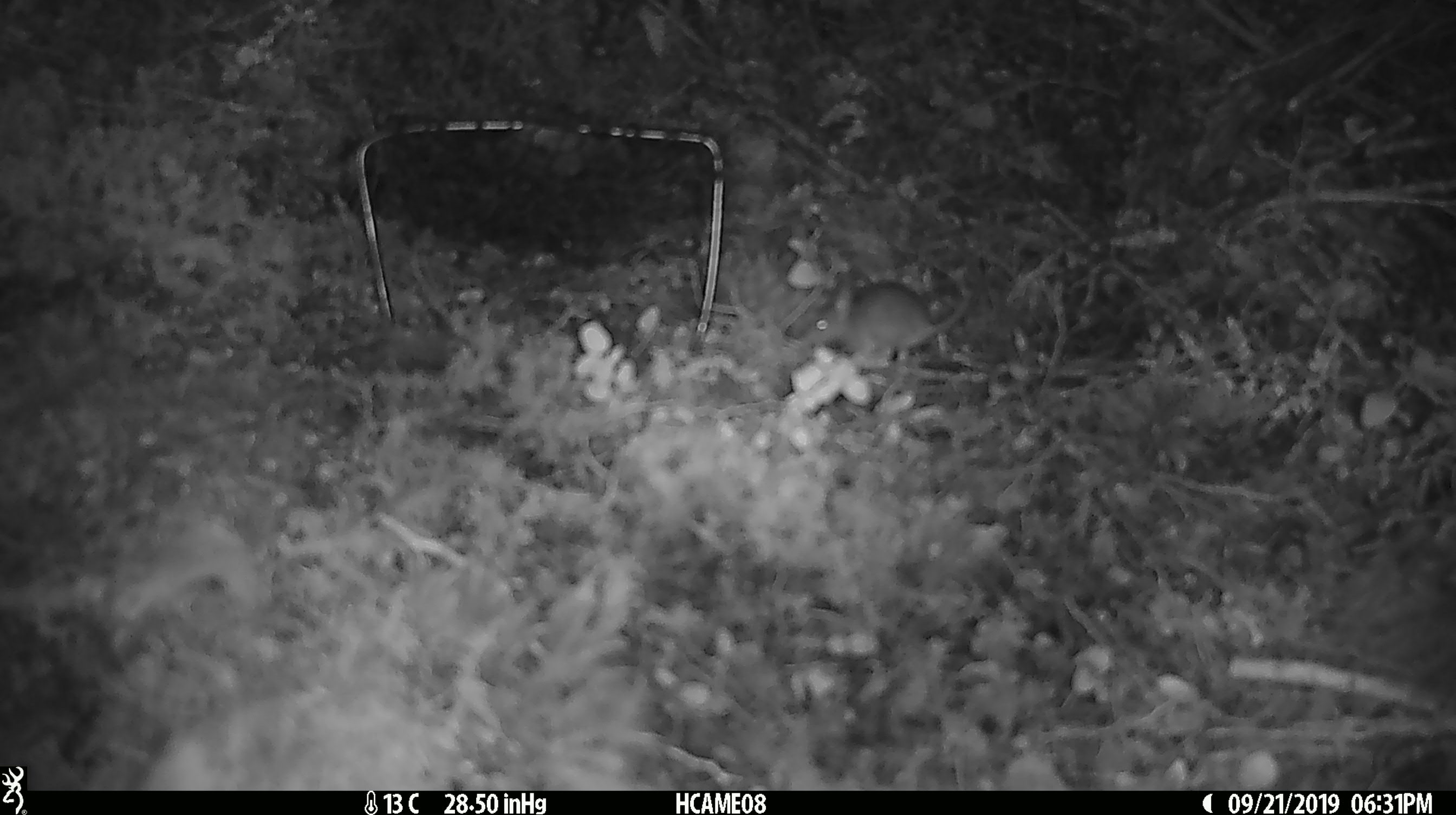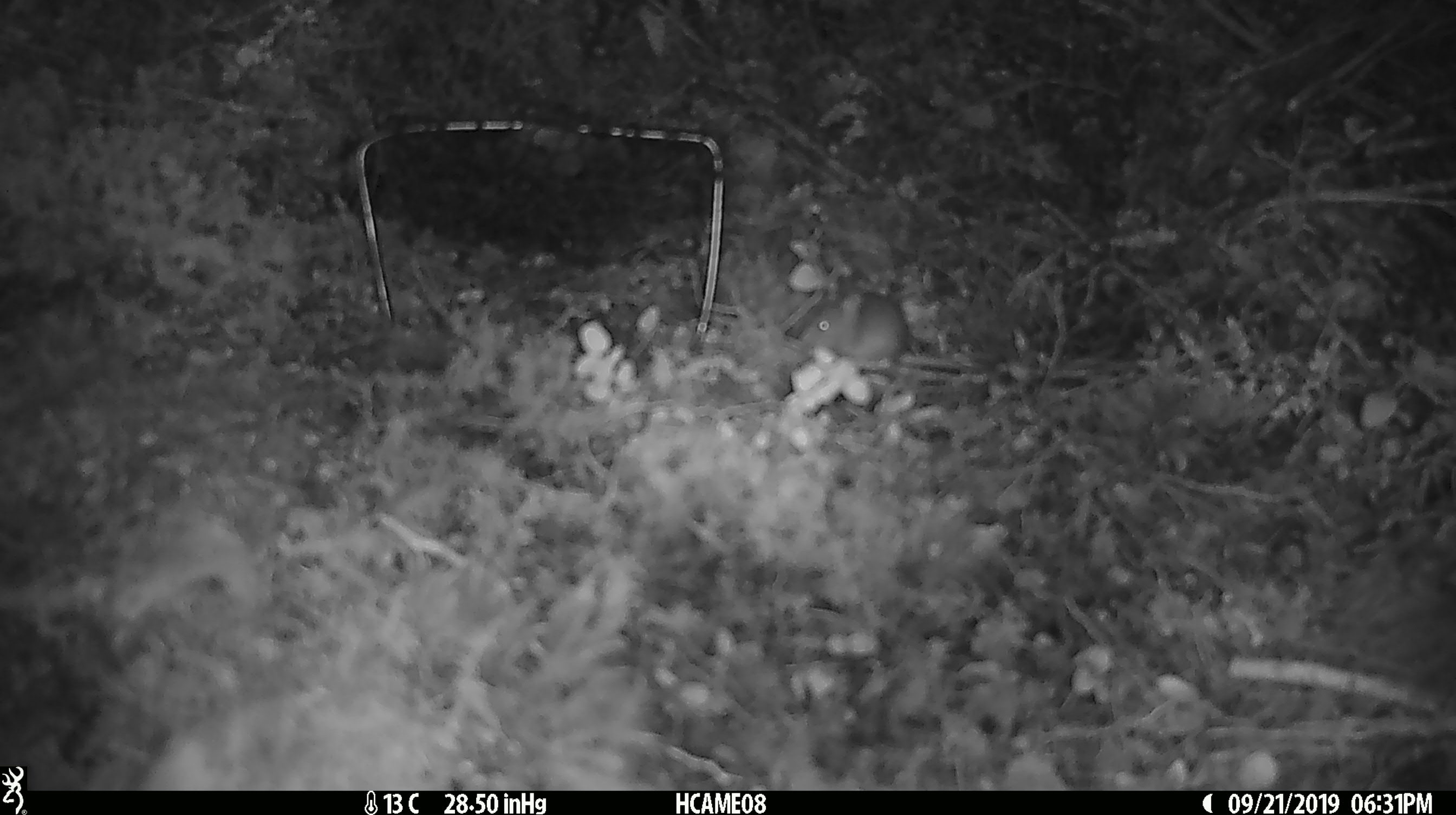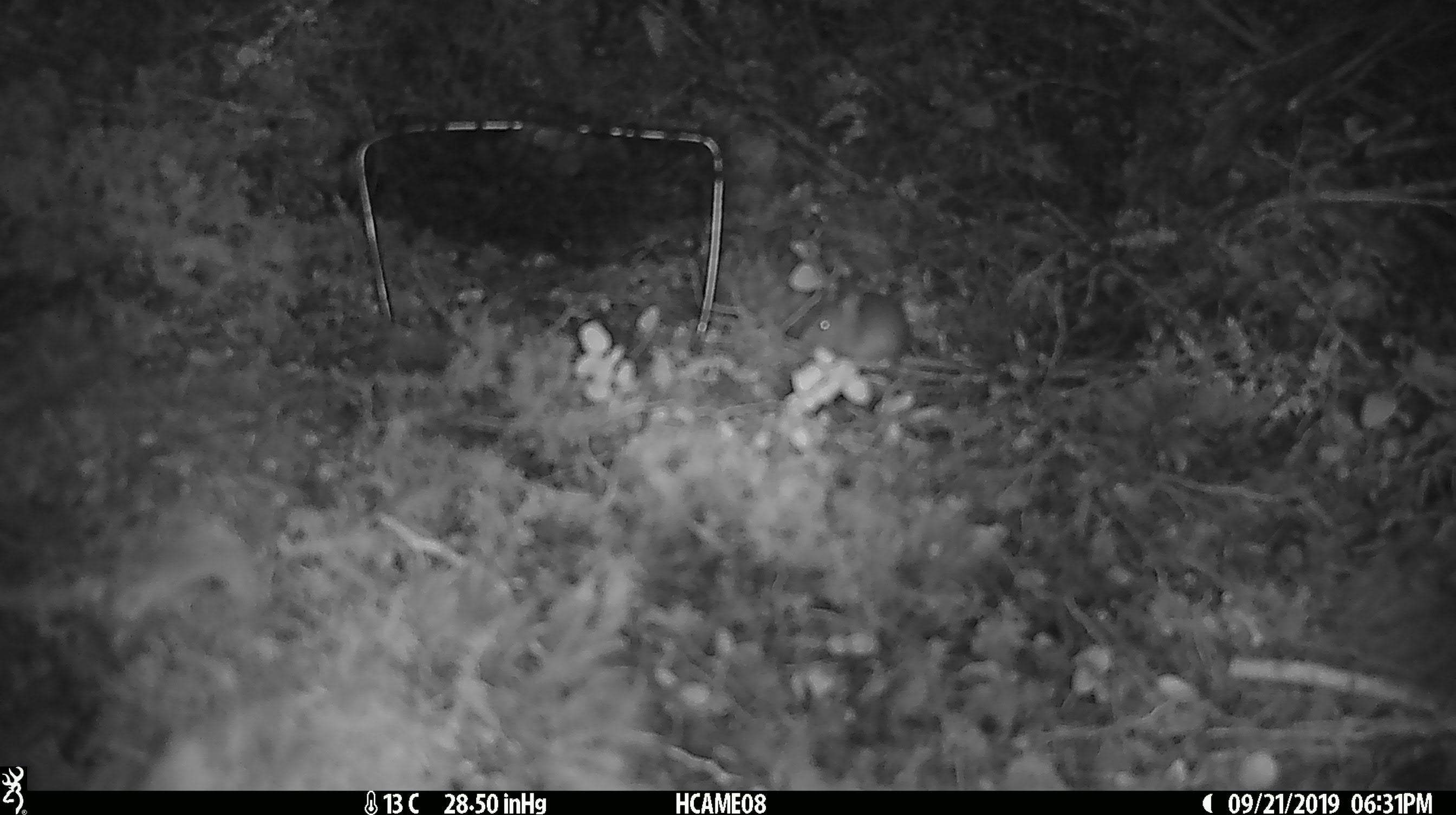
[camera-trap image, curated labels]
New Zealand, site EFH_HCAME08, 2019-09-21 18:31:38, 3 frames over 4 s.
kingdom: Animalia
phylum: Chordata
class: Mammalia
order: Rodentia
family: Muridae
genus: Mus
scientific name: Mus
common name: mouse